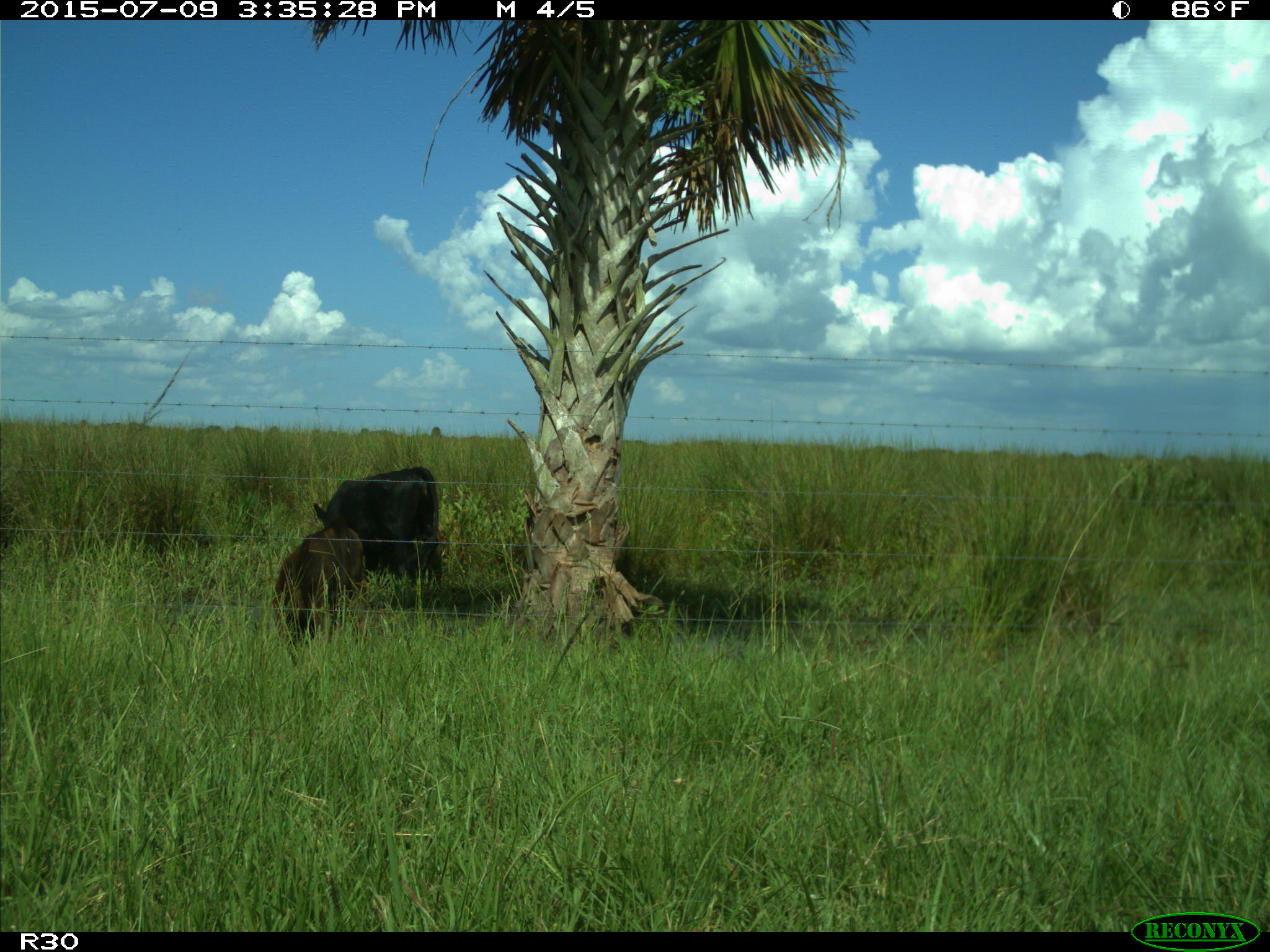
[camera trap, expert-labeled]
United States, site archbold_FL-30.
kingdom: Animalia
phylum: Chordata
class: Mammalia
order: Artiodactyla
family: Bovidae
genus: Bos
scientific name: Bos taurus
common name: domestic cow